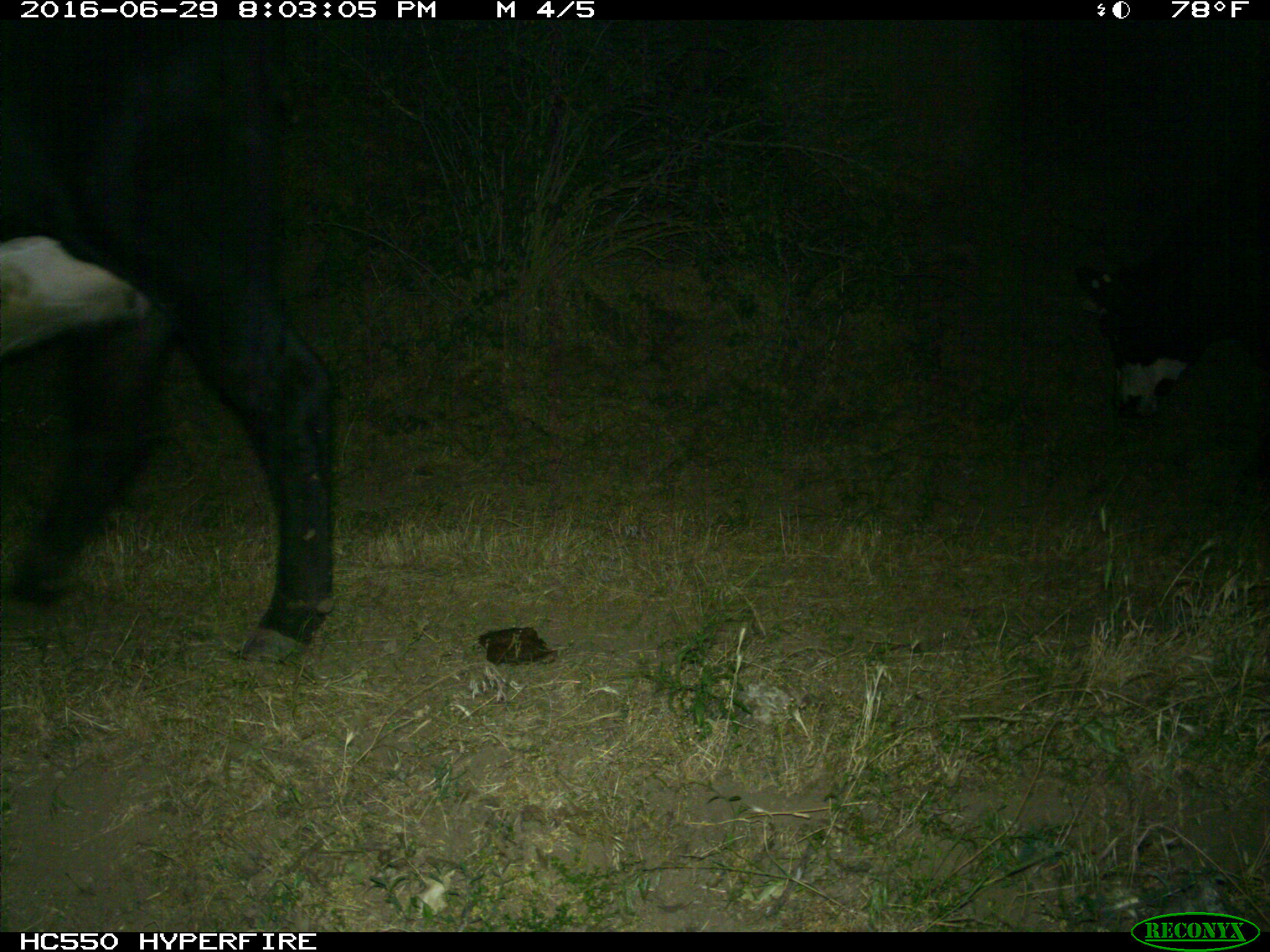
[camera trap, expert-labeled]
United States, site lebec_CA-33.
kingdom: Animalia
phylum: Chordata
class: Mammalia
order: Artiodactyla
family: Bovidae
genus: Bos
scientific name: Bos taurus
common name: domestic cow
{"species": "Bos taurus (domestic cow)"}